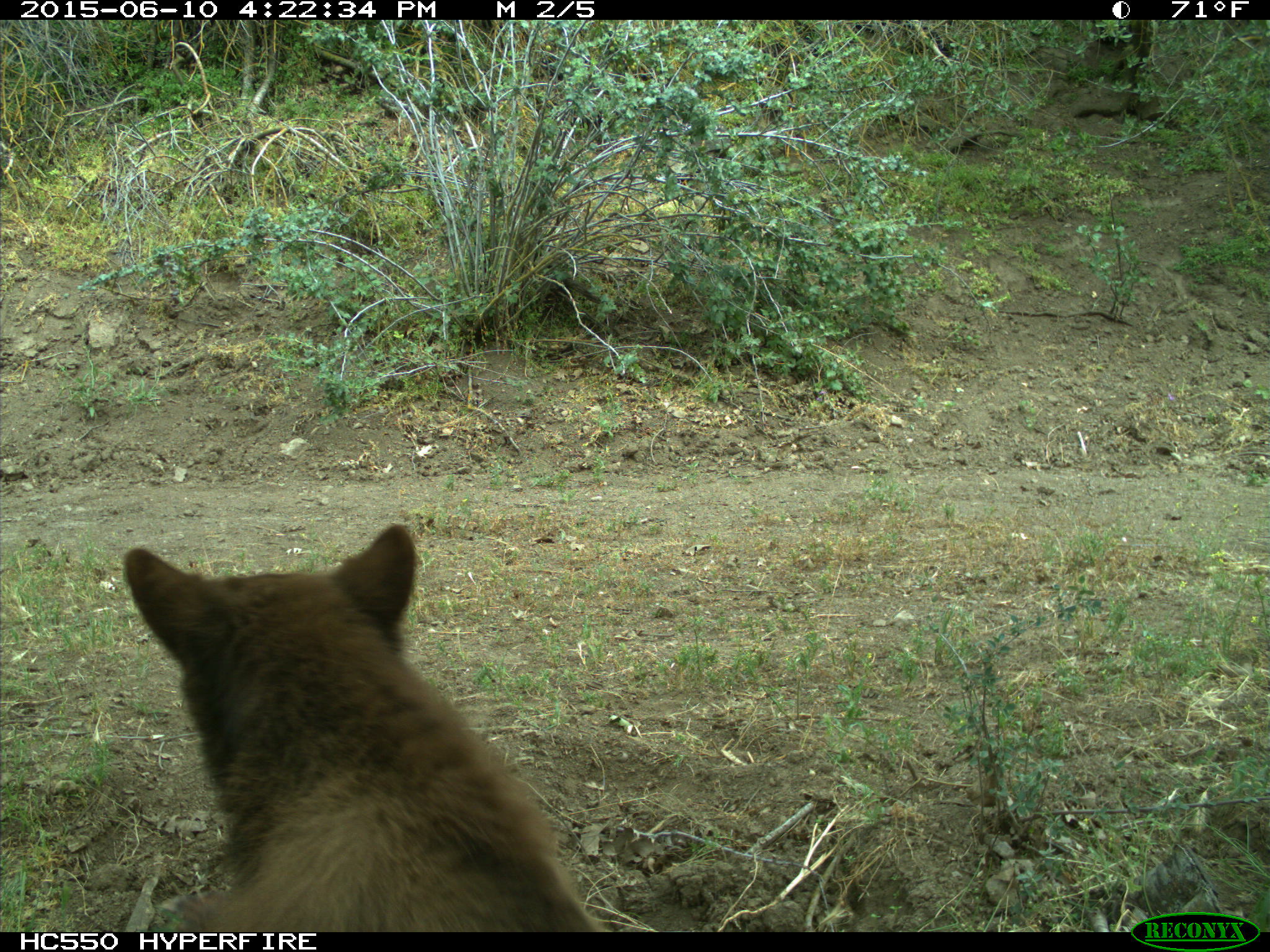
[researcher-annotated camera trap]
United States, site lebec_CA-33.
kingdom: Animalia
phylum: Chordata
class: Mammalia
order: Carnivora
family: Ursidae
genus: Ursus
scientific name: Ursus americanus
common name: american black bear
Ursus americanus (american black bear).